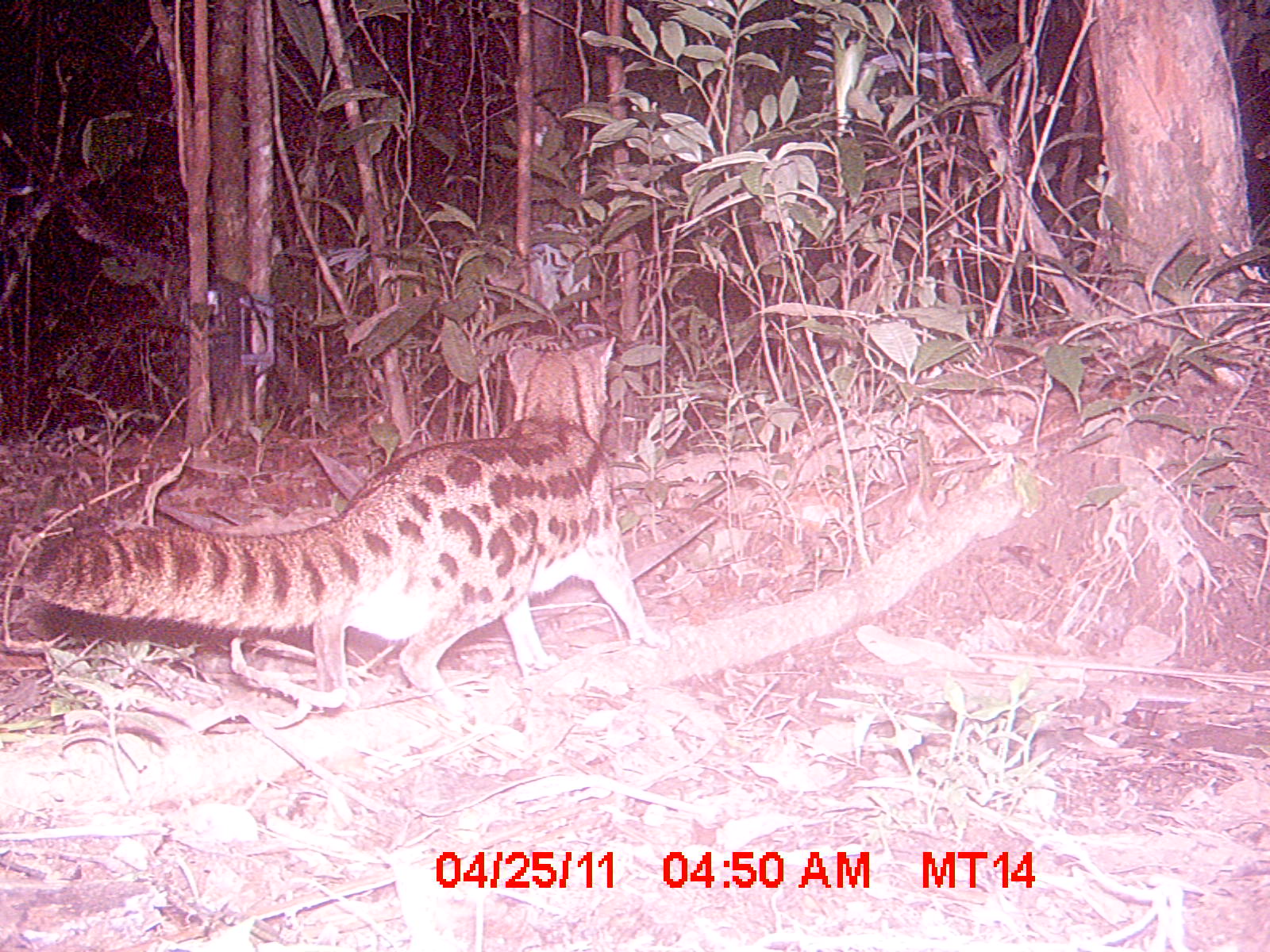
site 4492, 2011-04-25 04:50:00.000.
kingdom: Animalia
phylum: Chordata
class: Mammalia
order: Carnivora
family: Eupleridae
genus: Fossa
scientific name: Fossa fossana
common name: fanaloka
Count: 1.